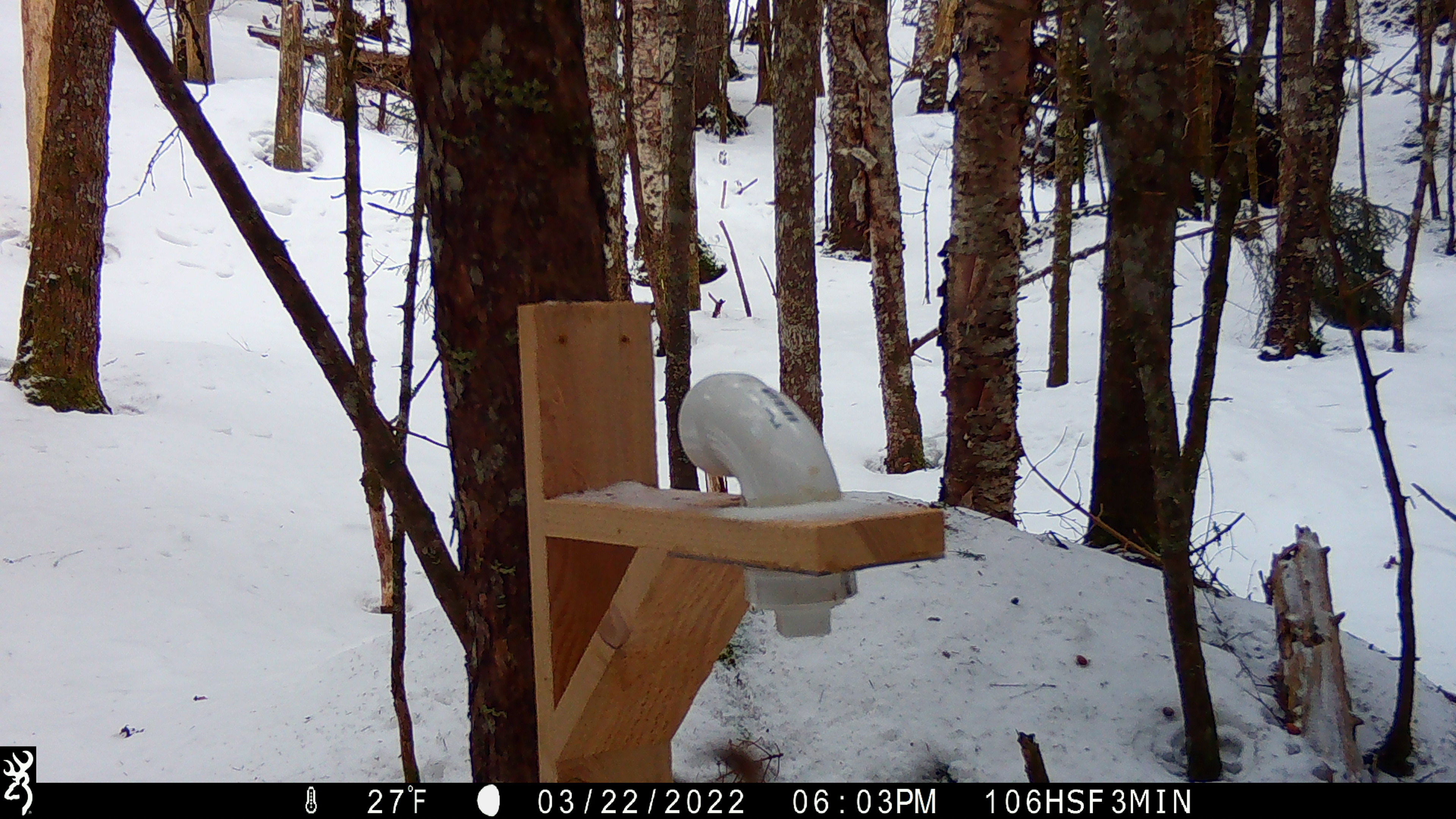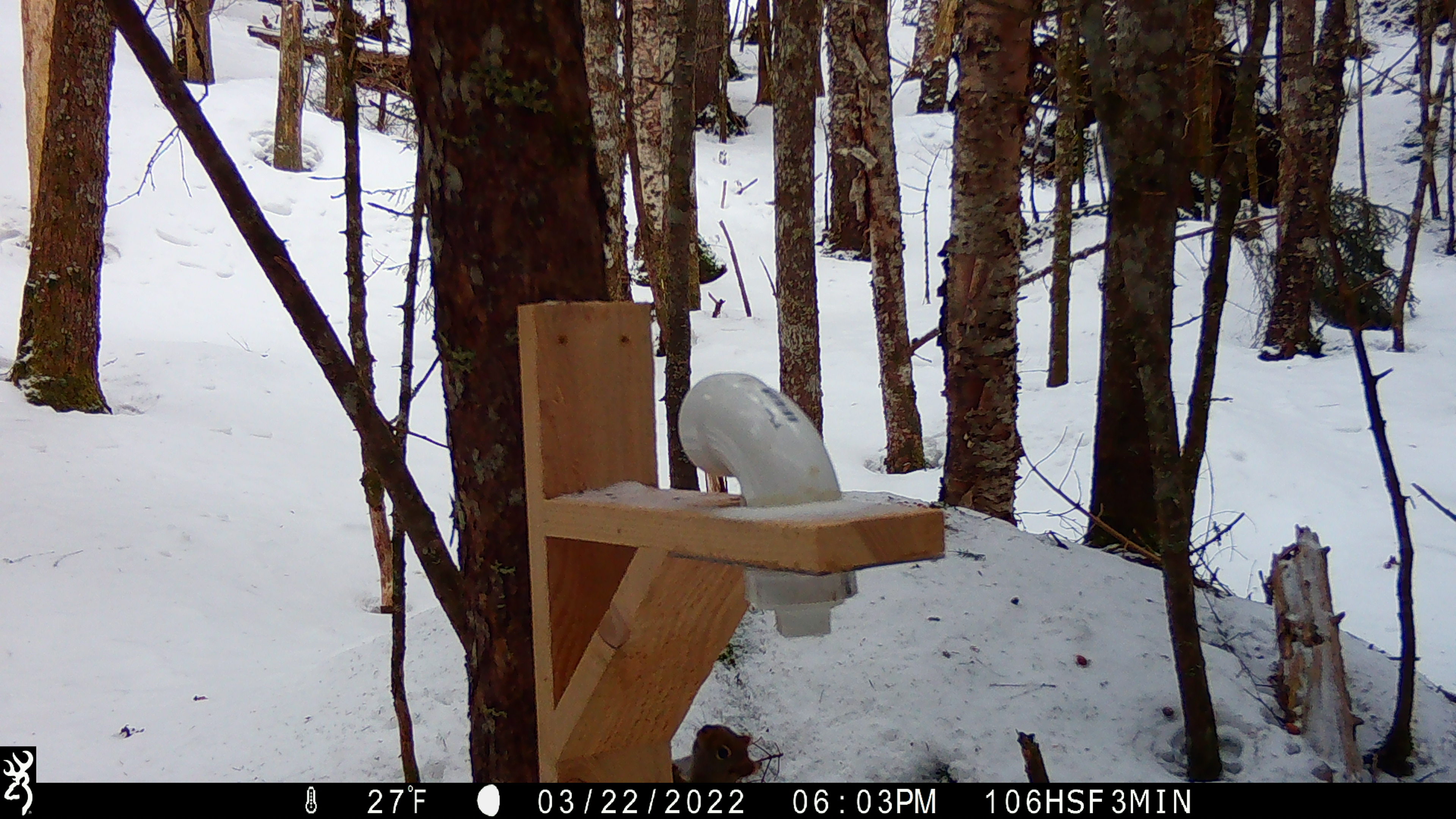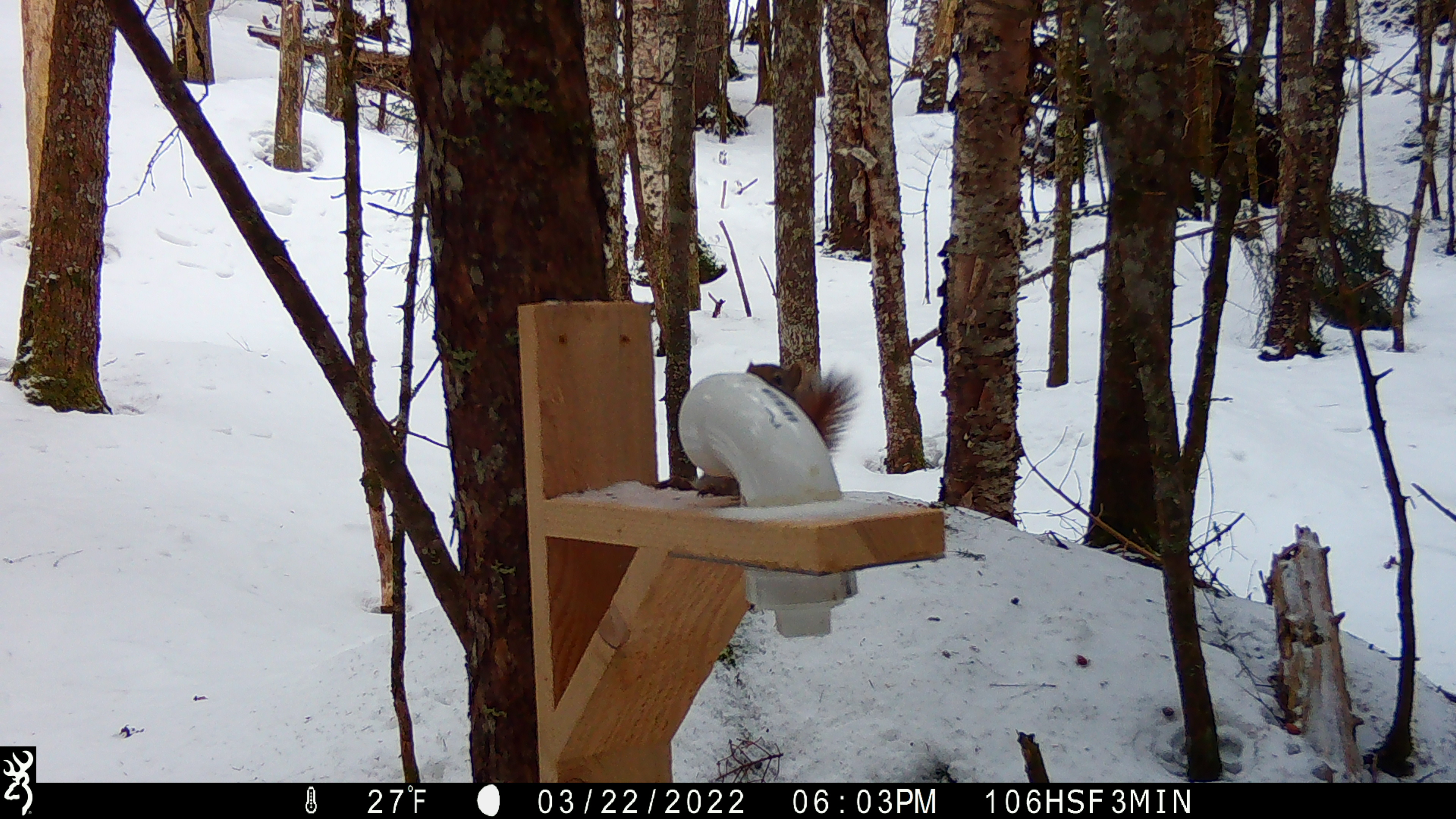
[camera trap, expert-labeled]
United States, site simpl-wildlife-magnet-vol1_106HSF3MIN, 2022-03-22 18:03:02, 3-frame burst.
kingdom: Animalia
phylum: Chordata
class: Mammalia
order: Rodentia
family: Sciuridae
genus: Tamiasciurus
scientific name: Tamiasciurus hudsonicus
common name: red squirrel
Red squirrel (Tamiasciurus hudsonicus).